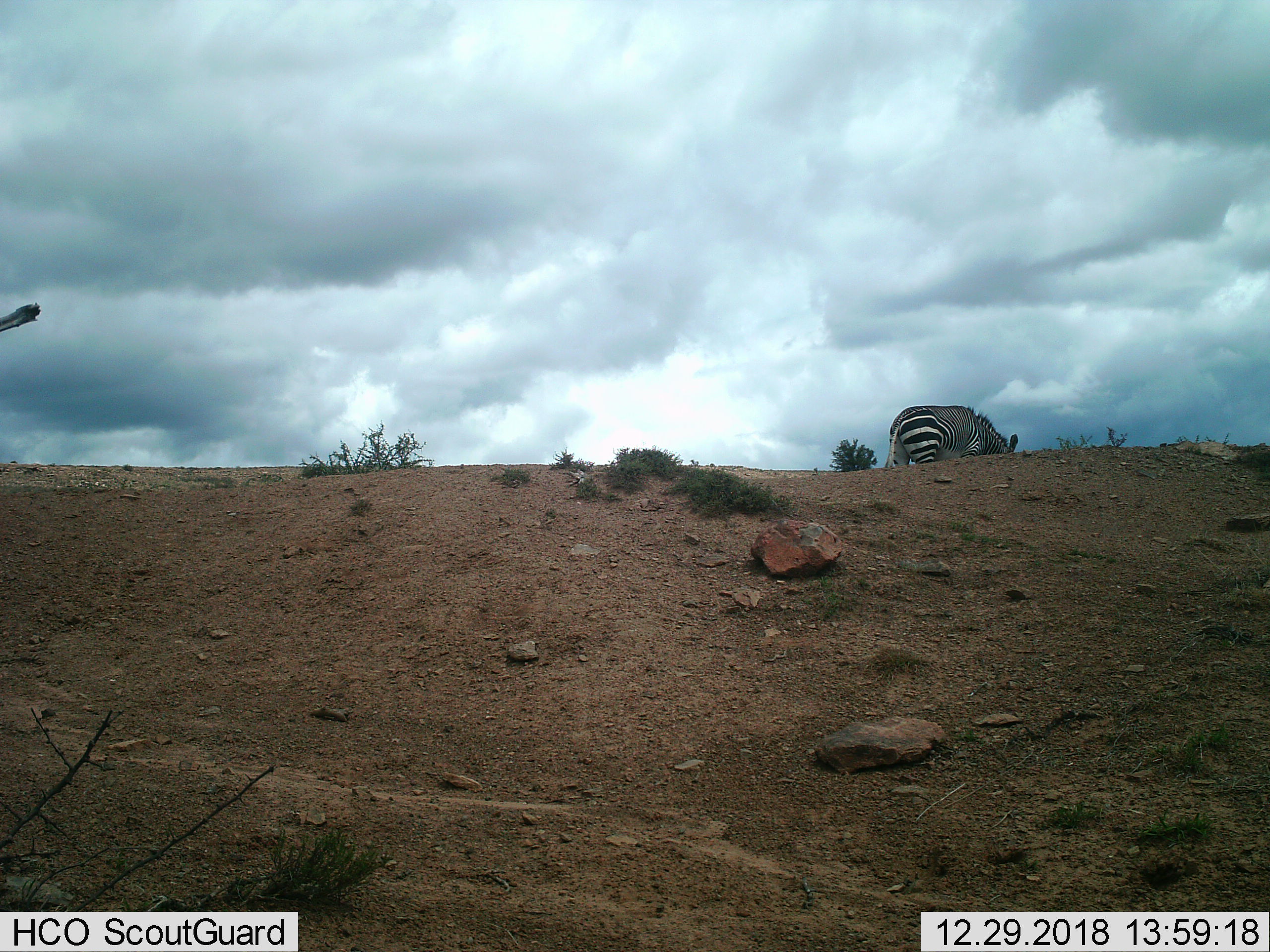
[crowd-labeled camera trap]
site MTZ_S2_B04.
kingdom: Animalia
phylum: Chordata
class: Mammalia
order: Perissodactyla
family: Equidae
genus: Equus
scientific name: Equus zebra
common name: mountain zebra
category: zebramountain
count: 1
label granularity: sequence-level